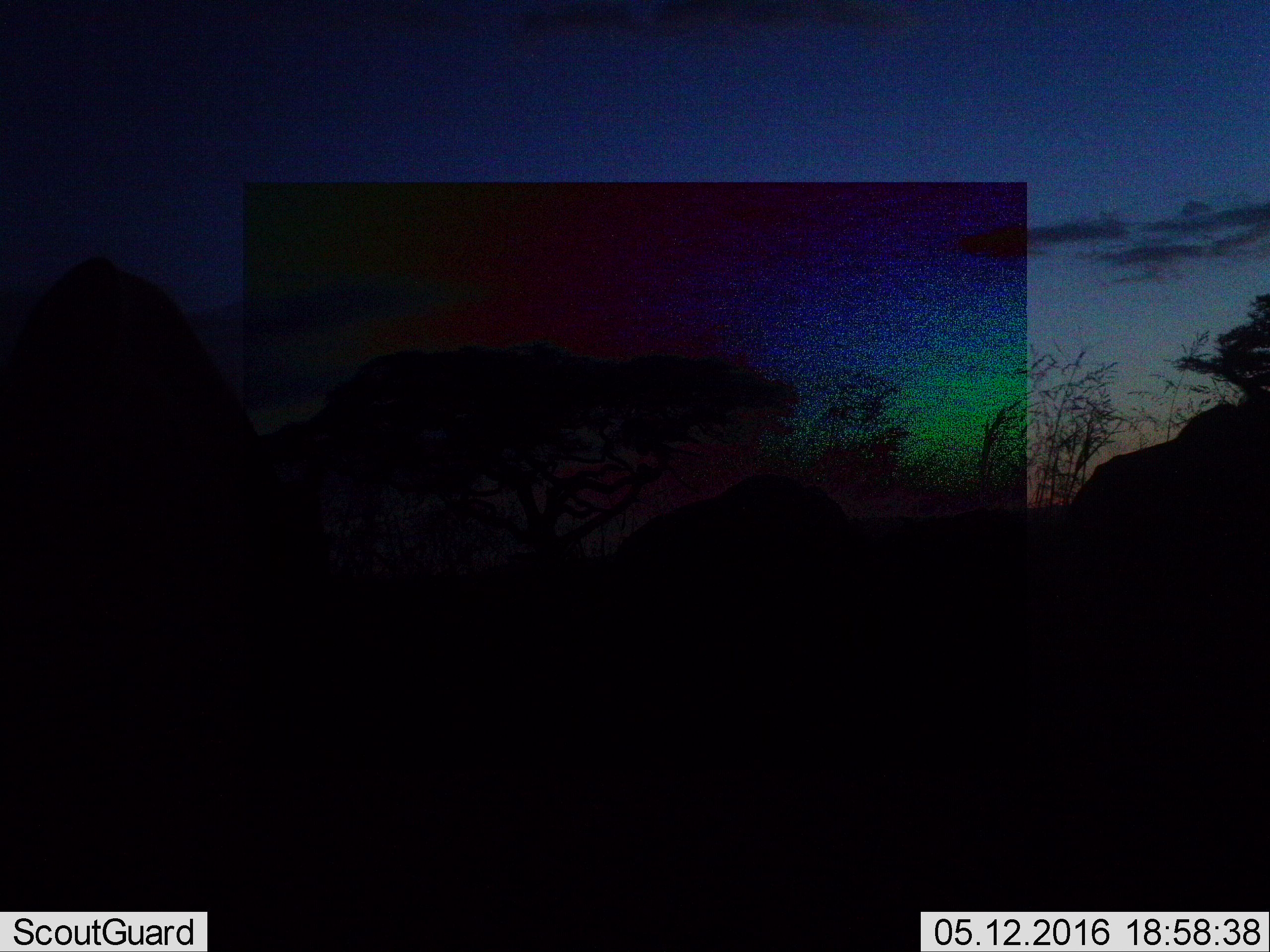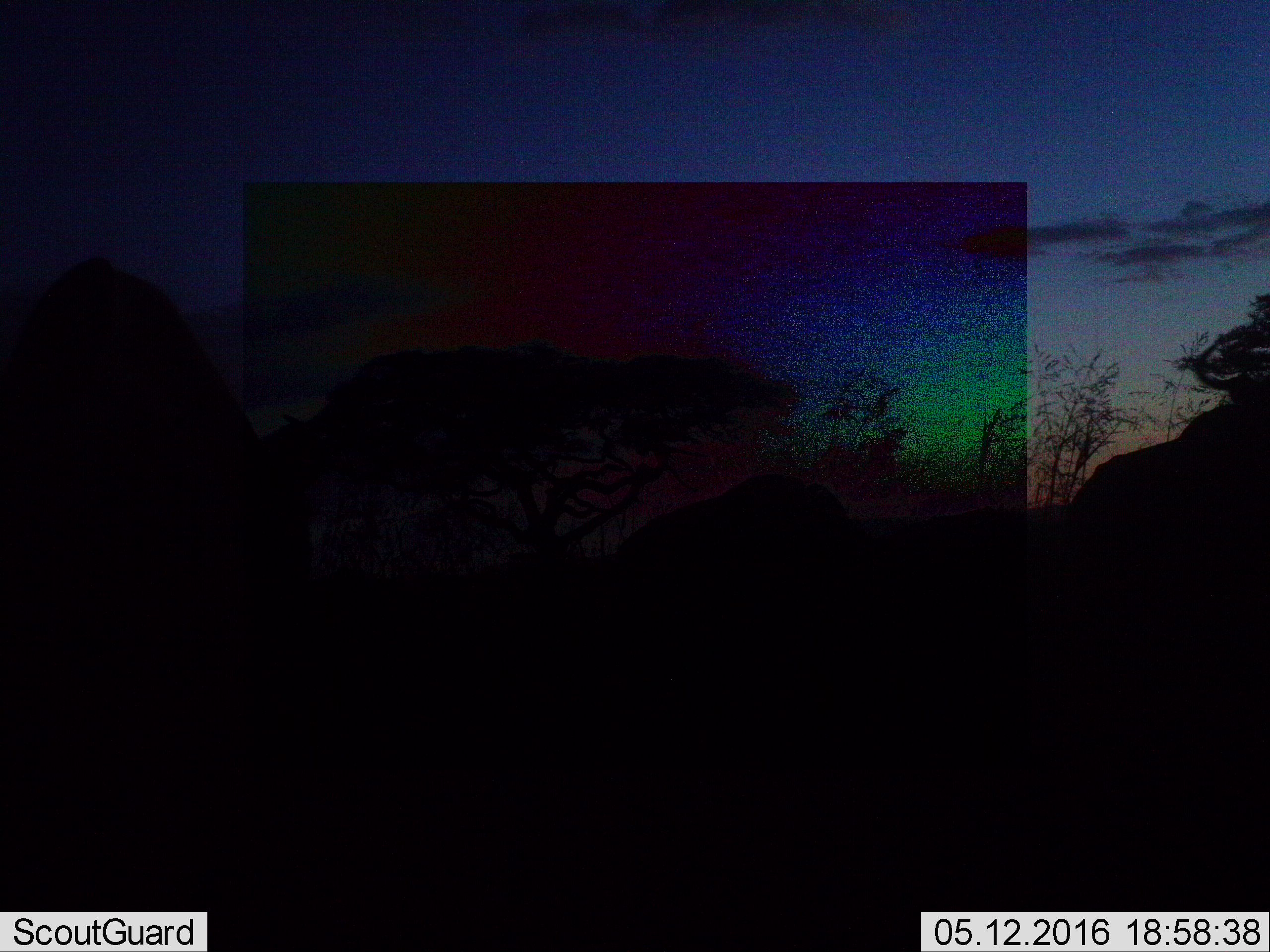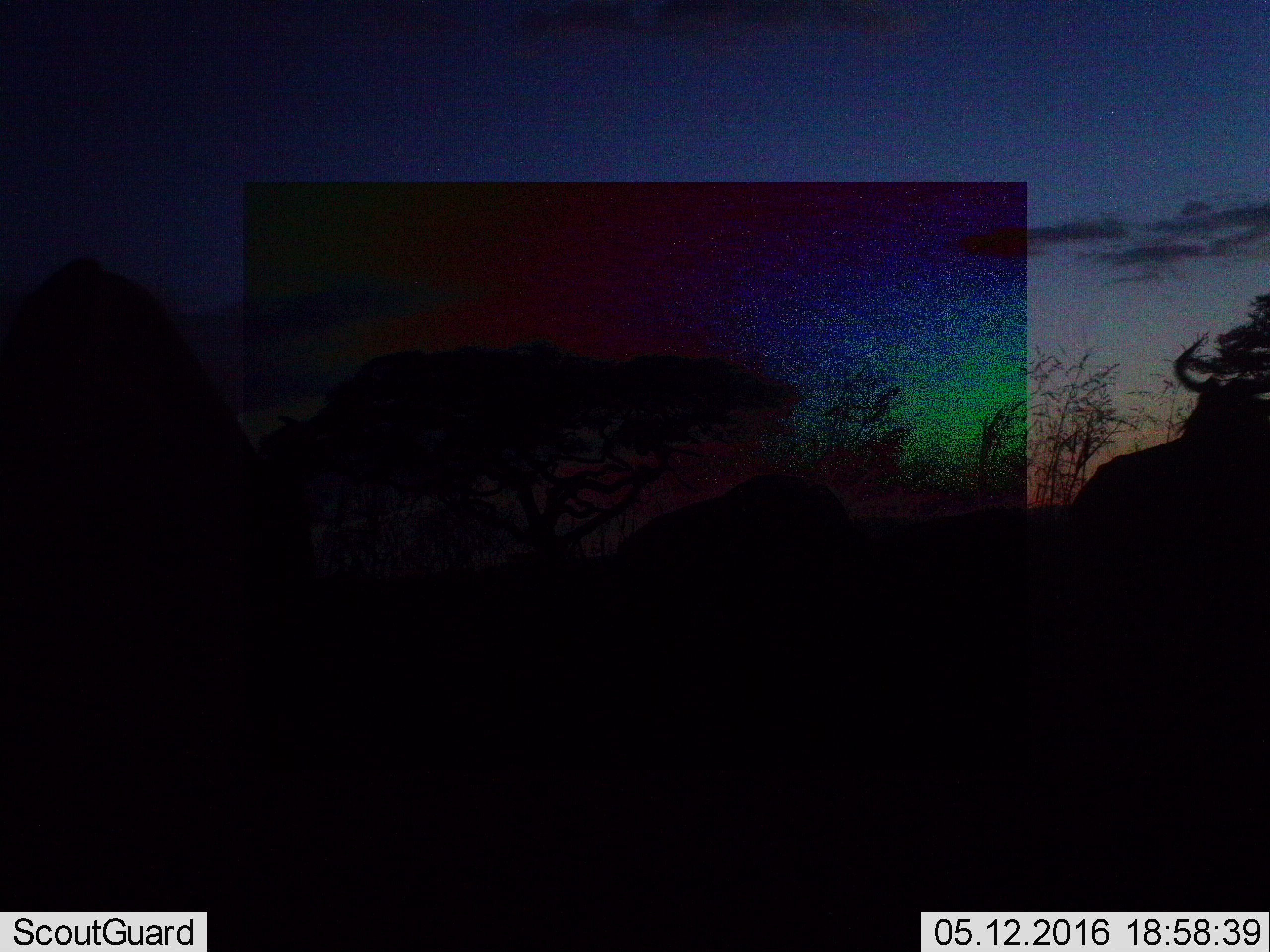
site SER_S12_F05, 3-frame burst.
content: unidentified animal